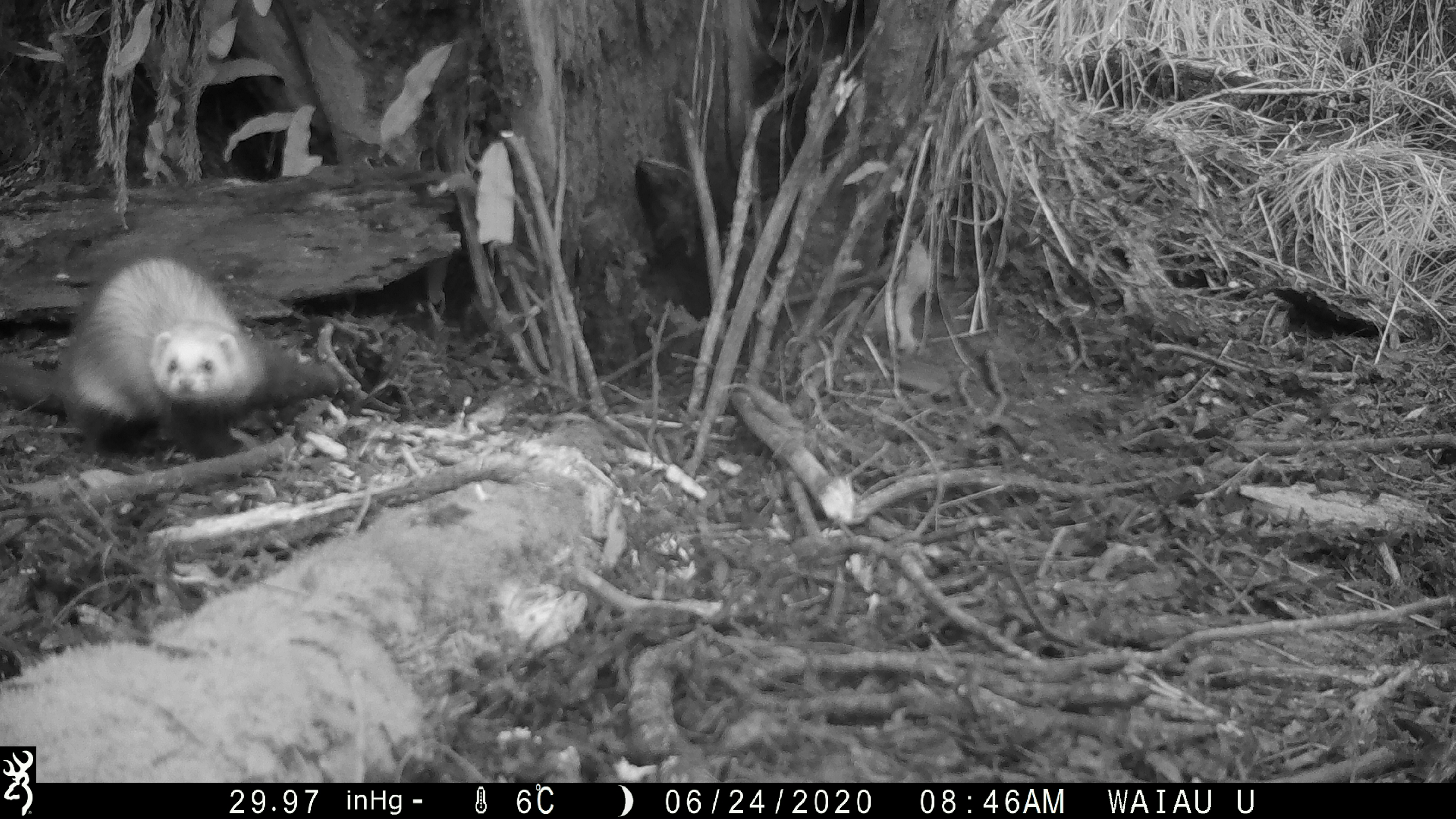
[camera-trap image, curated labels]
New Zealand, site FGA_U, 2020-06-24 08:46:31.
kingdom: Animalia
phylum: Chordata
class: Mammalia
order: Carnivora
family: Mustelidae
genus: Mustela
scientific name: Mustela furo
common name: ferret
Ferret (Mustela furo).